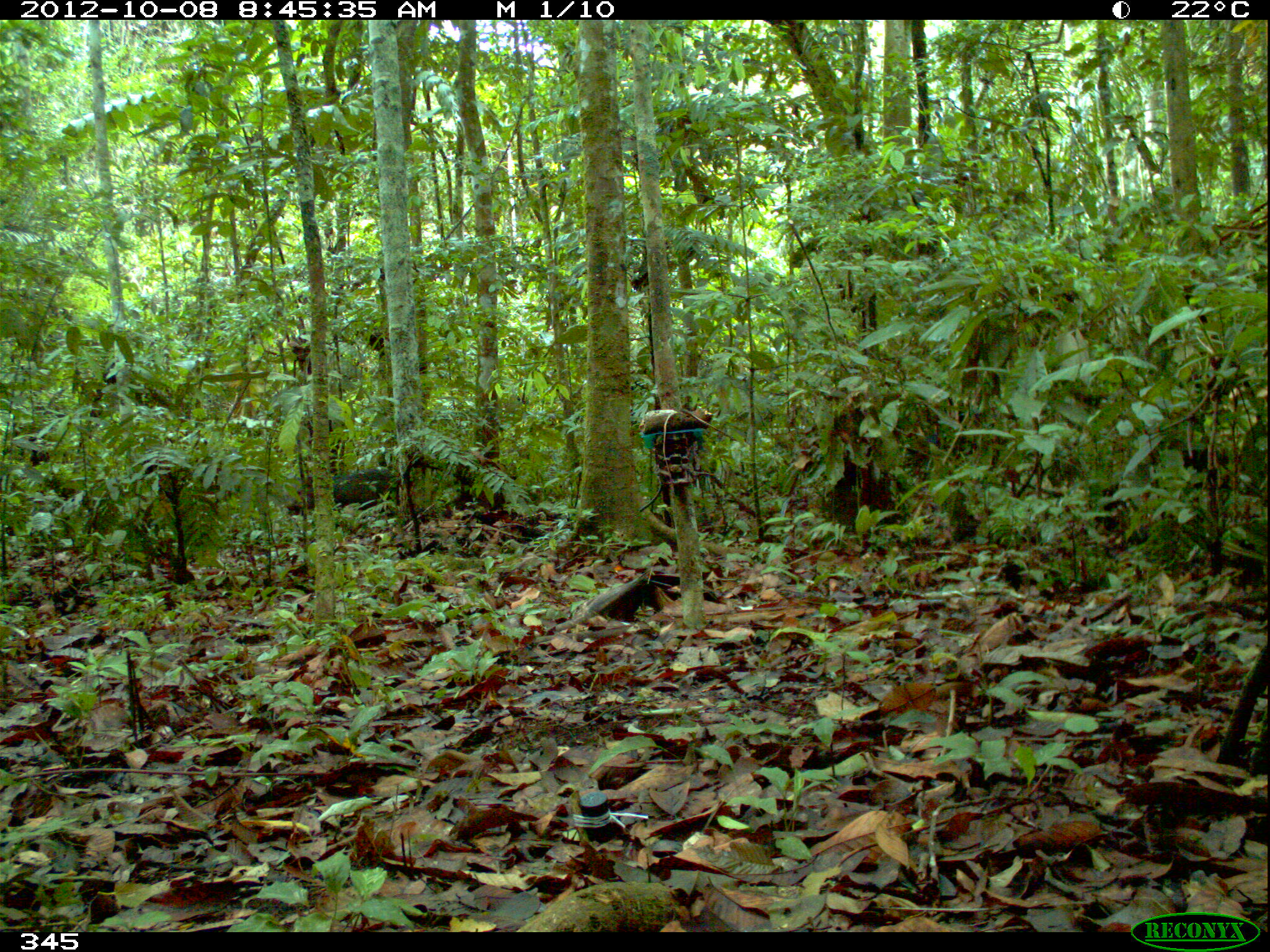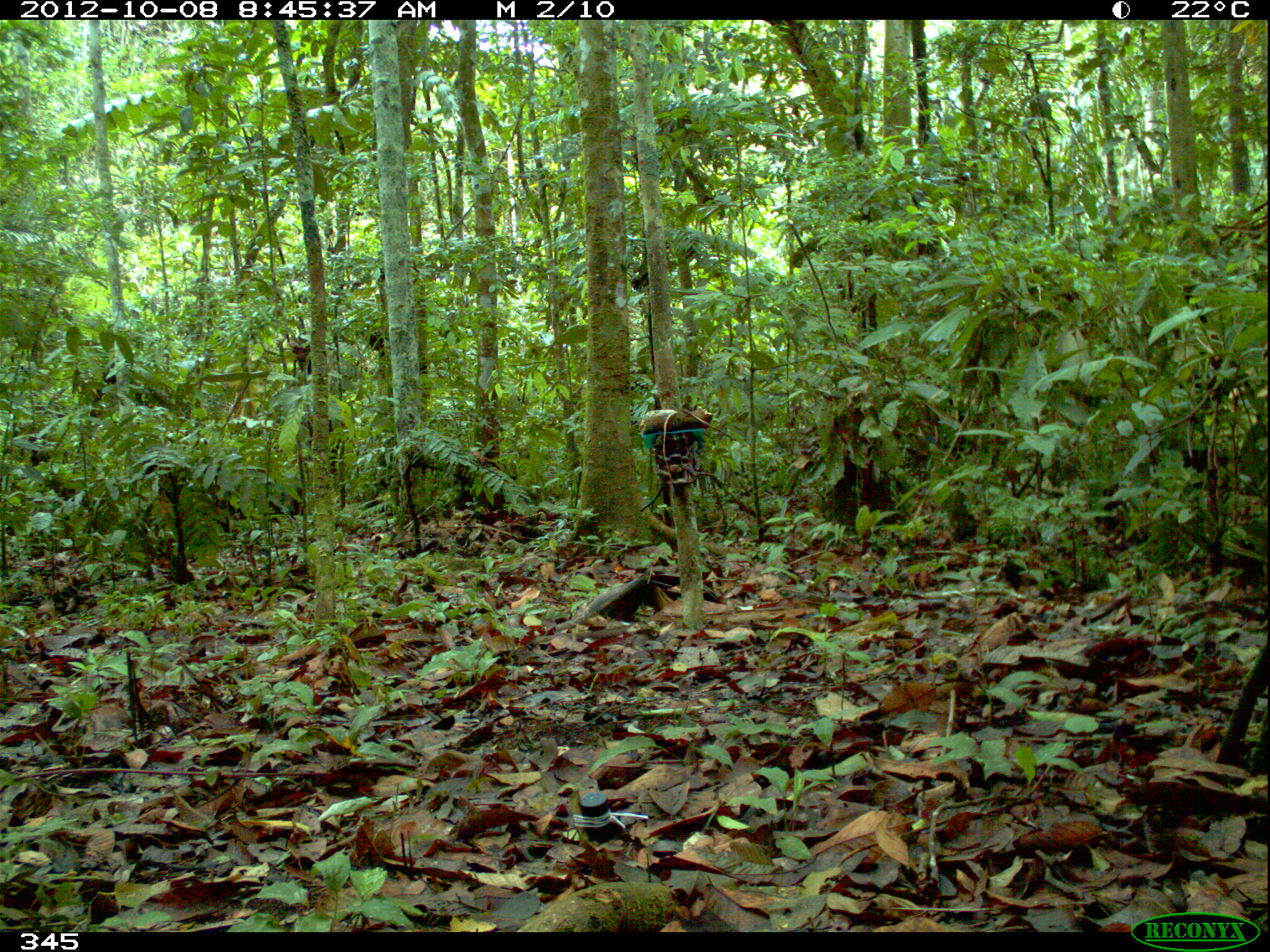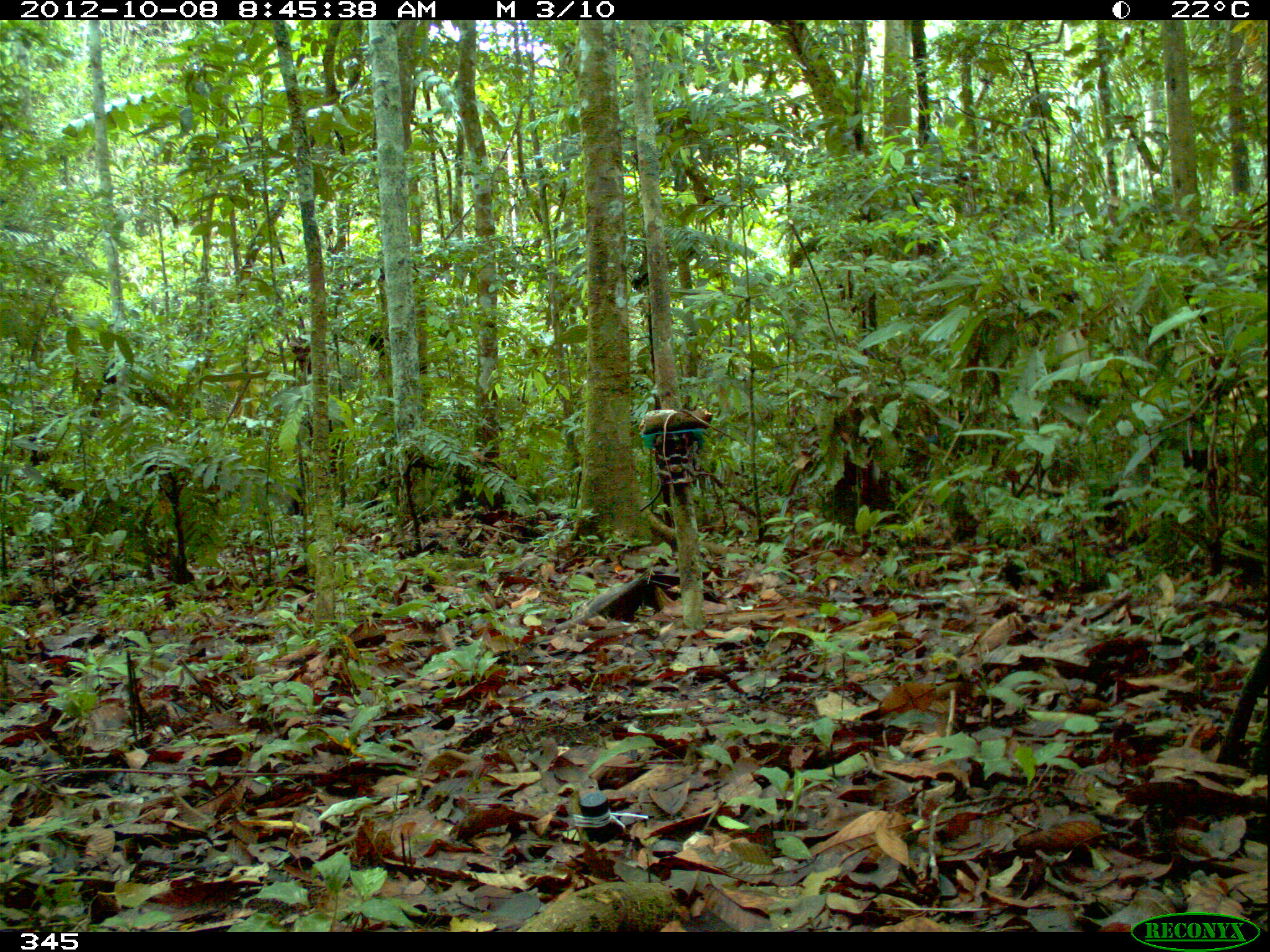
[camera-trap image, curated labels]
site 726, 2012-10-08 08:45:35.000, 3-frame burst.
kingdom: Animalia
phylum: Chordata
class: Mammalia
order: Artiodactyla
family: Tayassuidae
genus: Pecari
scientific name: Pecari tajacu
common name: collared peccary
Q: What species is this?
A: Pecari tajacu (collared peccary).